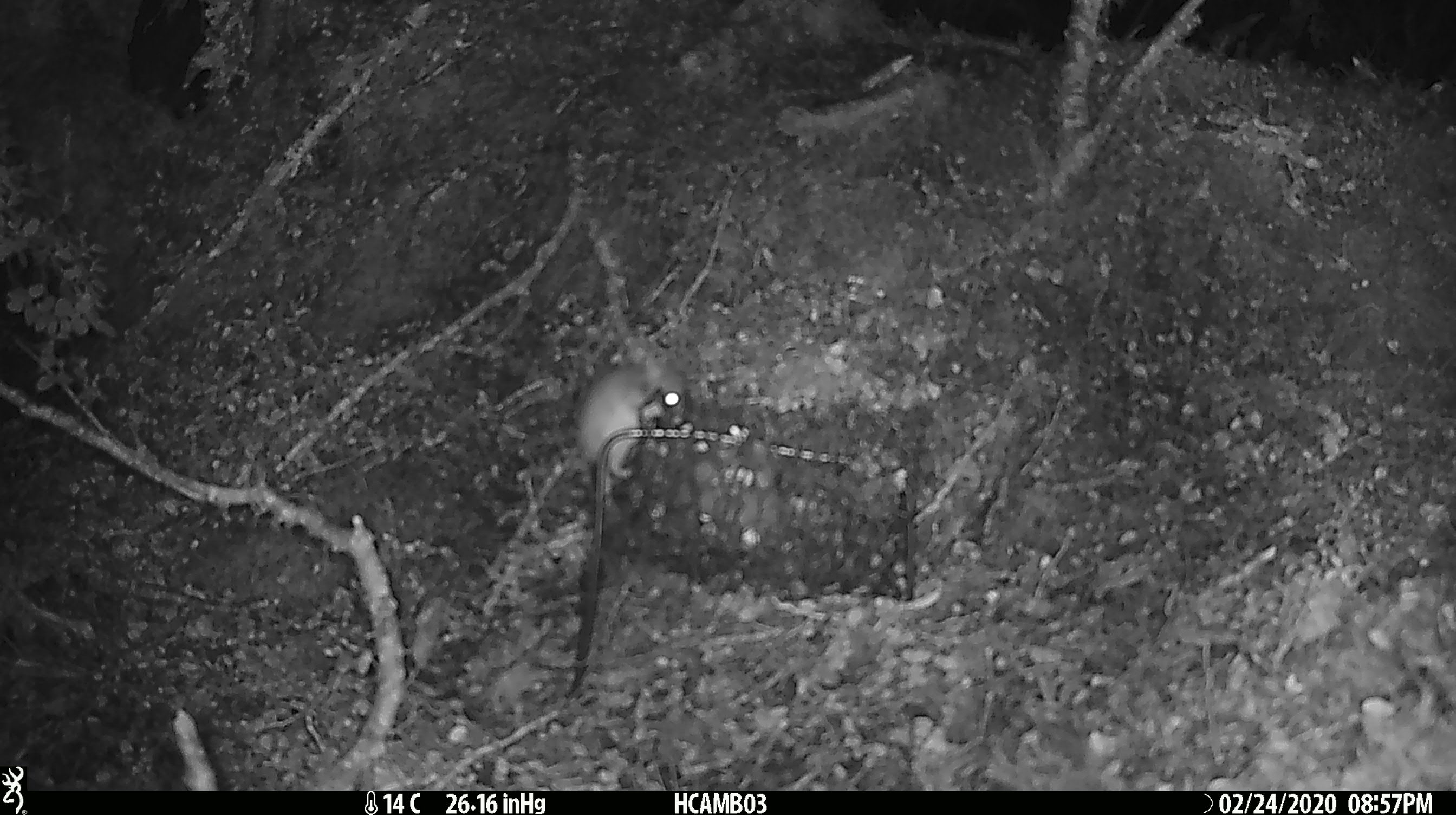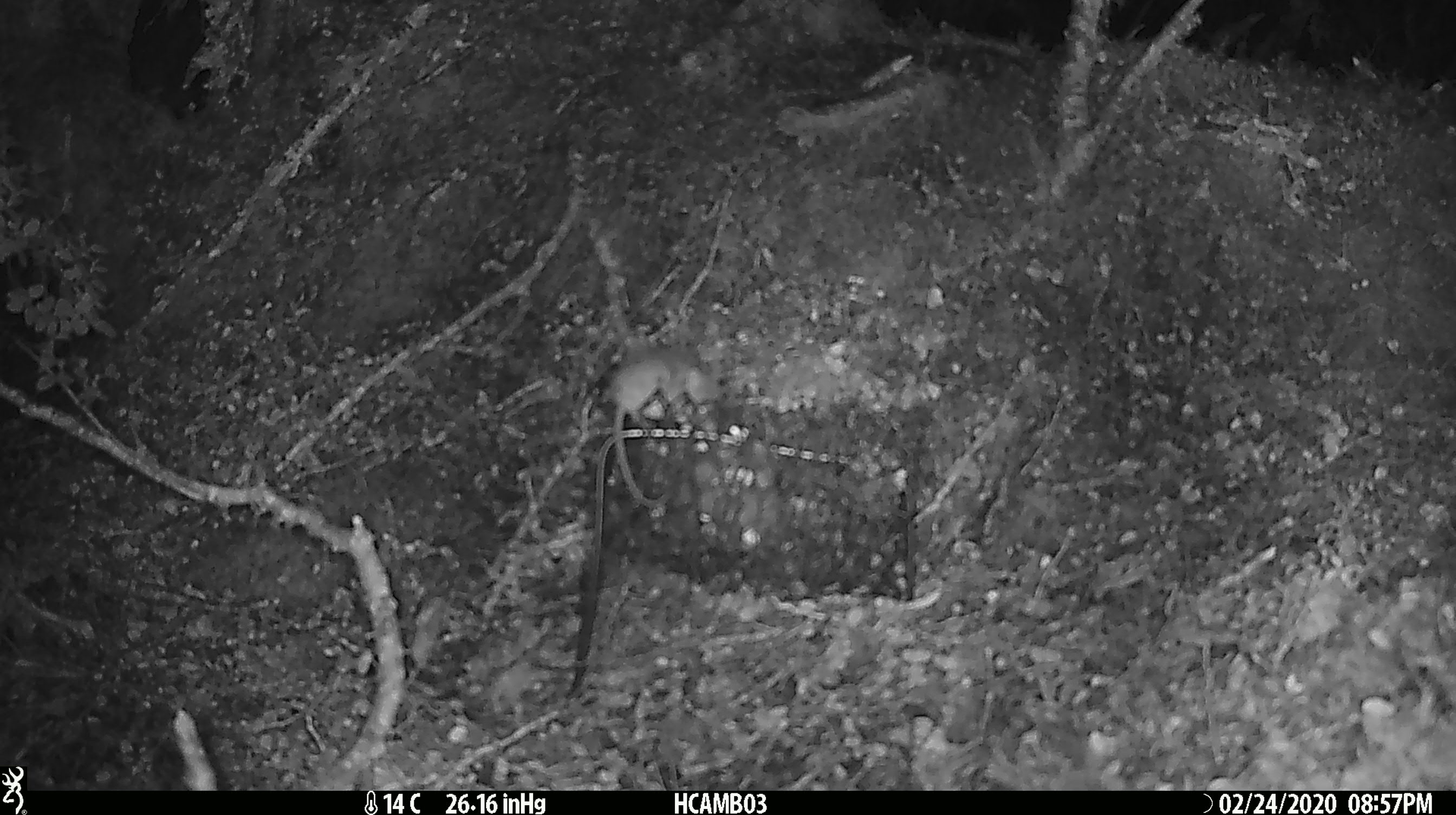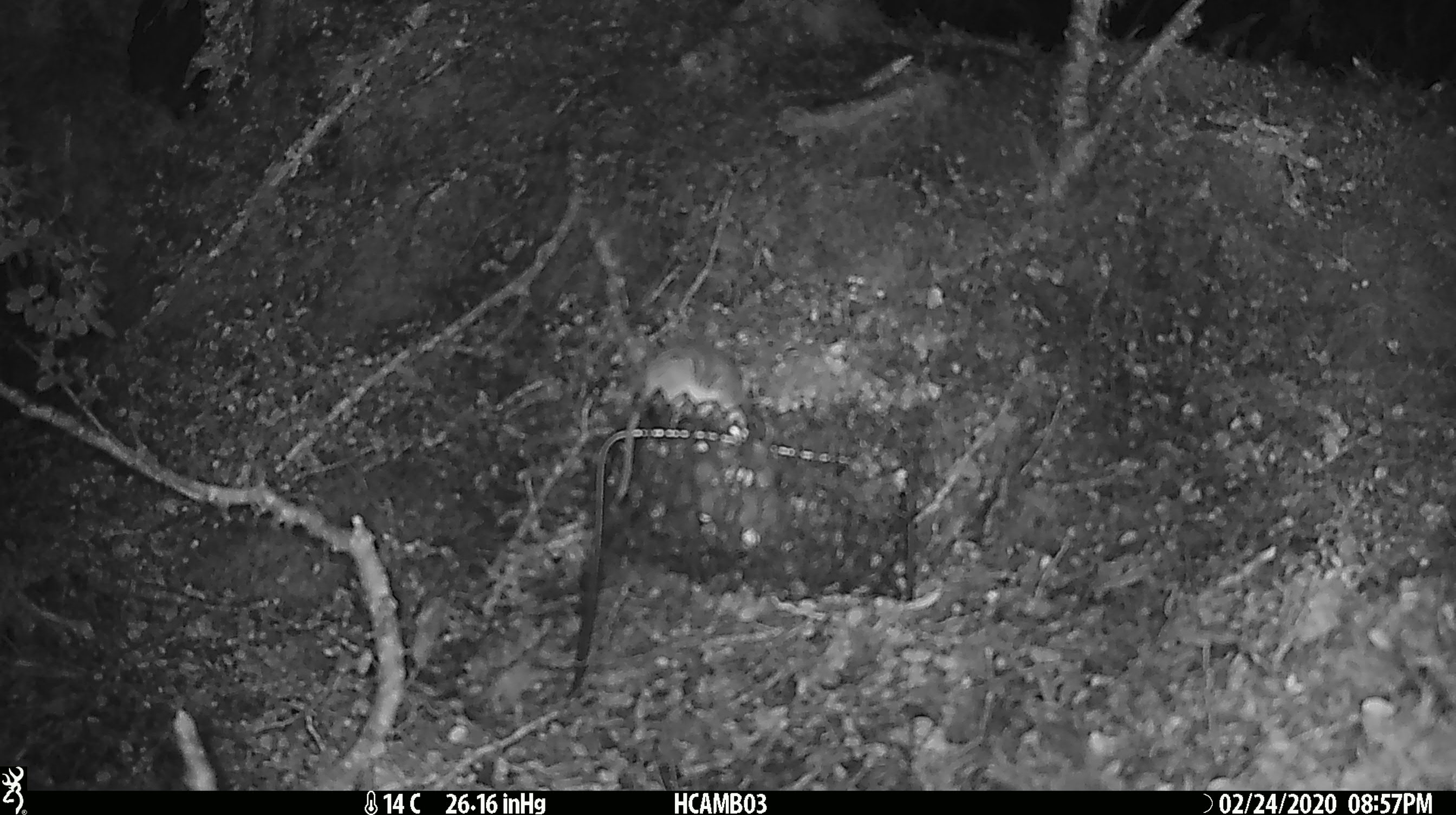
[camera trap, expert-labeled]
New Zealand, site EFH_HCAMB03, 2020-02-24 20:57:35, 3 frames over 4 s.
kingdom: Animalia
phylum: Chordata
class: Mammalia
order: Rodentia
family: Muridae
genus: Mus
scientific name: Mus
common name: mouse